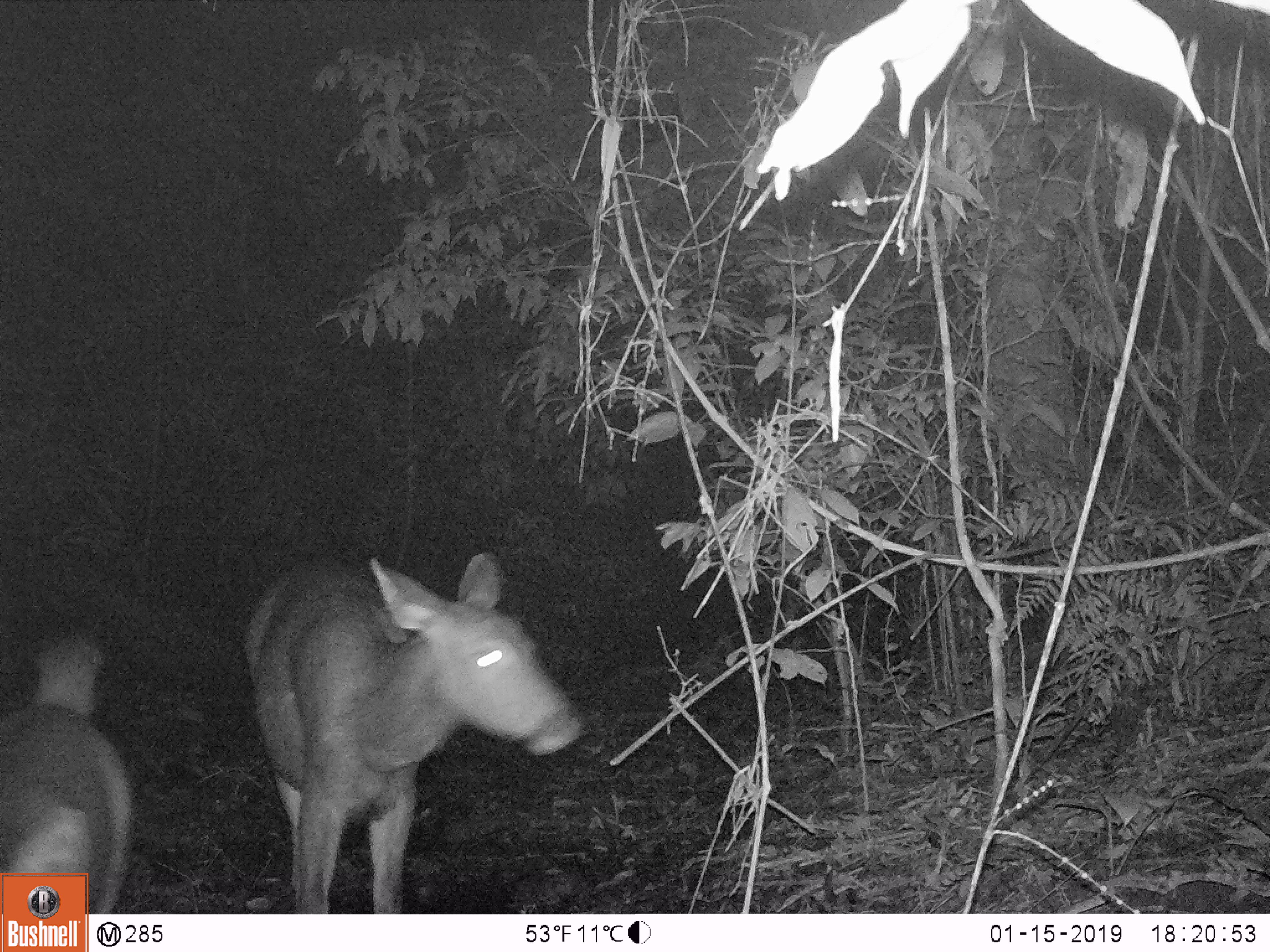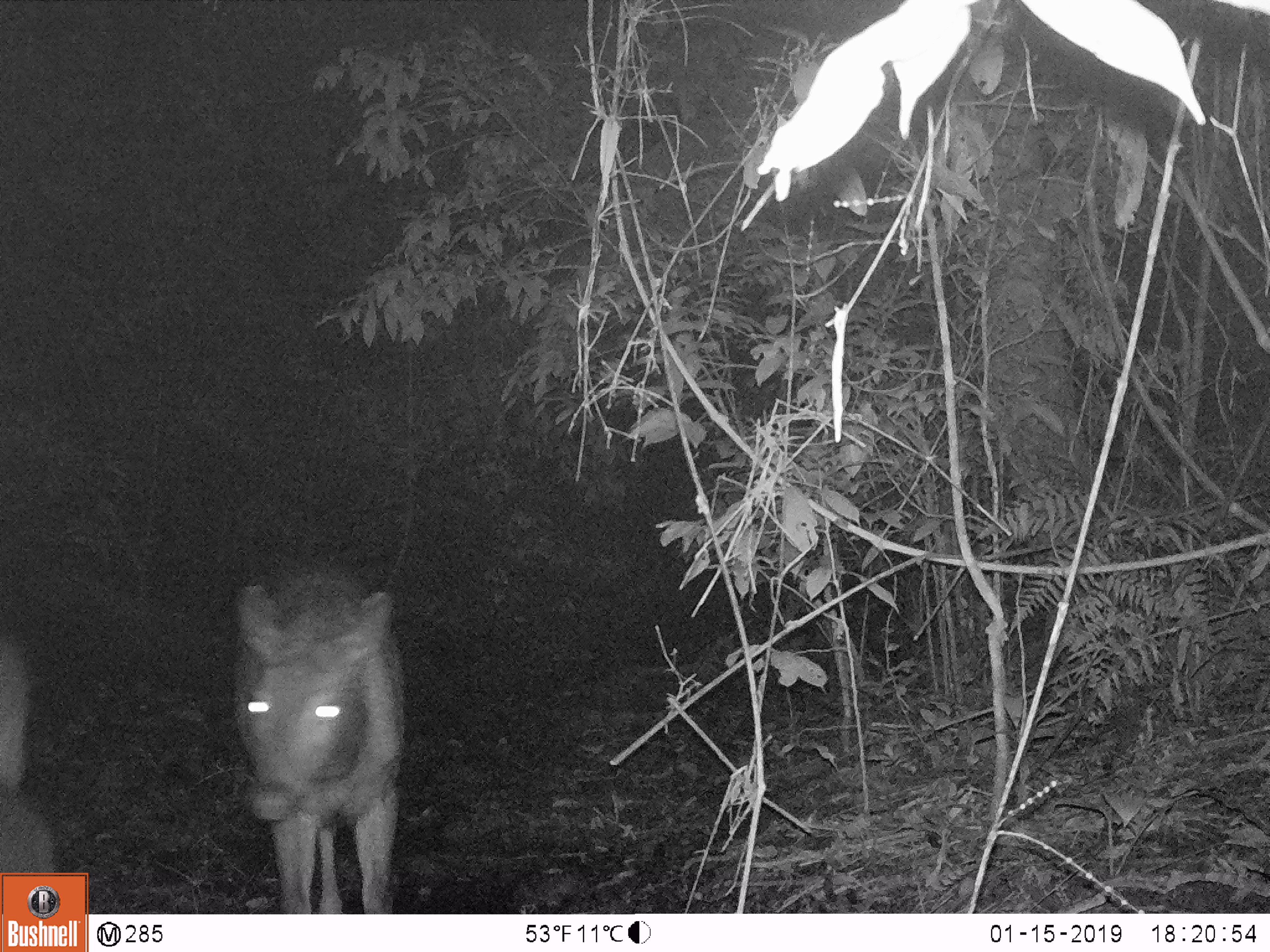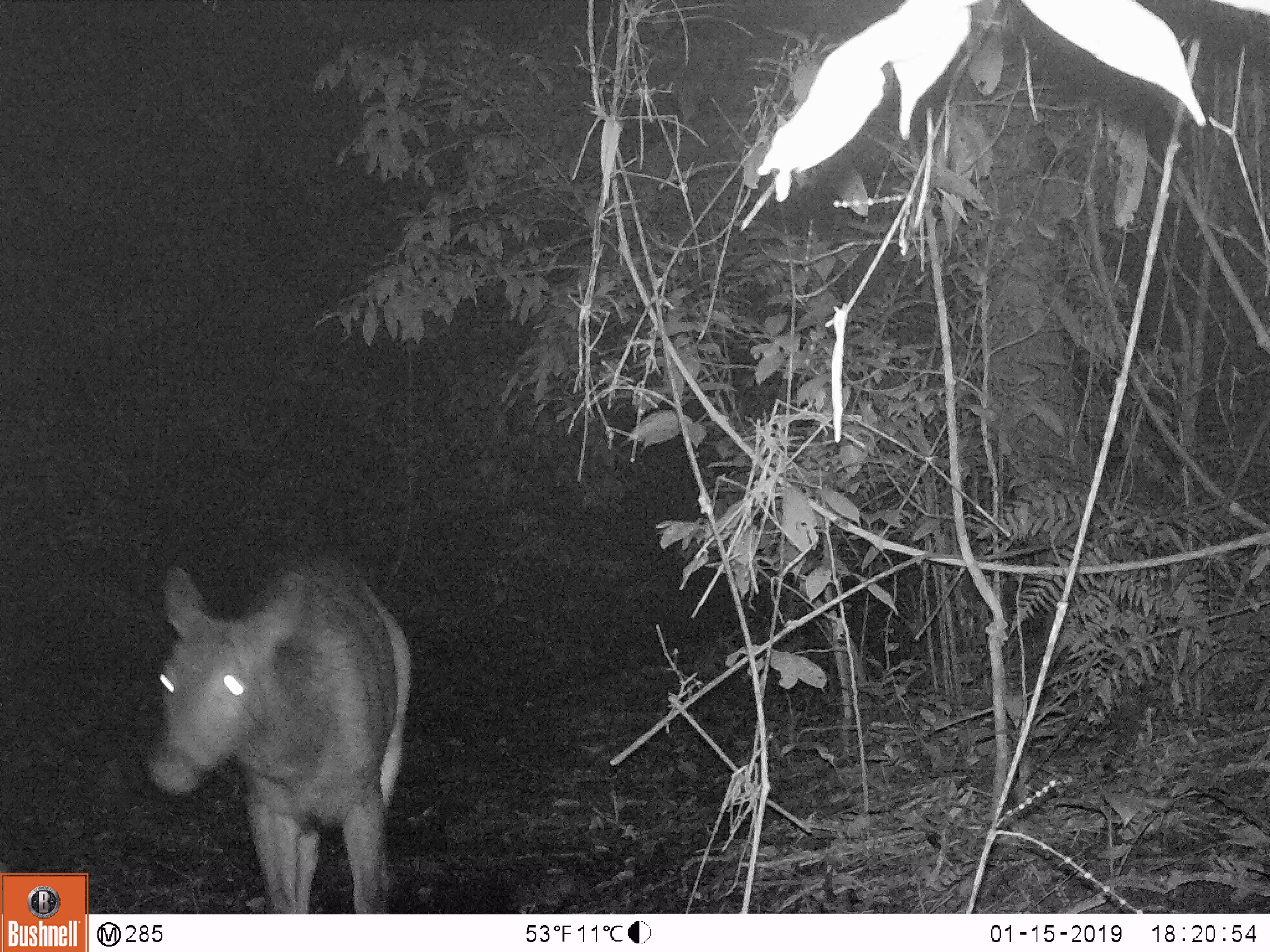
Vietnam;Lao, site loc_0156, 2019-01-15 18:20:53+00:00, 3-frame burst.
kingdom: Animalia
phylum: Chordata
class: Mammalia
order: Artiodactyla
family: Cervidae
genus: Rusa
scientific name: Rusa unicolor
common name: sambar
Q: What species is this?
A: Sambar (Rusa unicolor).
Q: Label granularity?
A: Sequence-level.